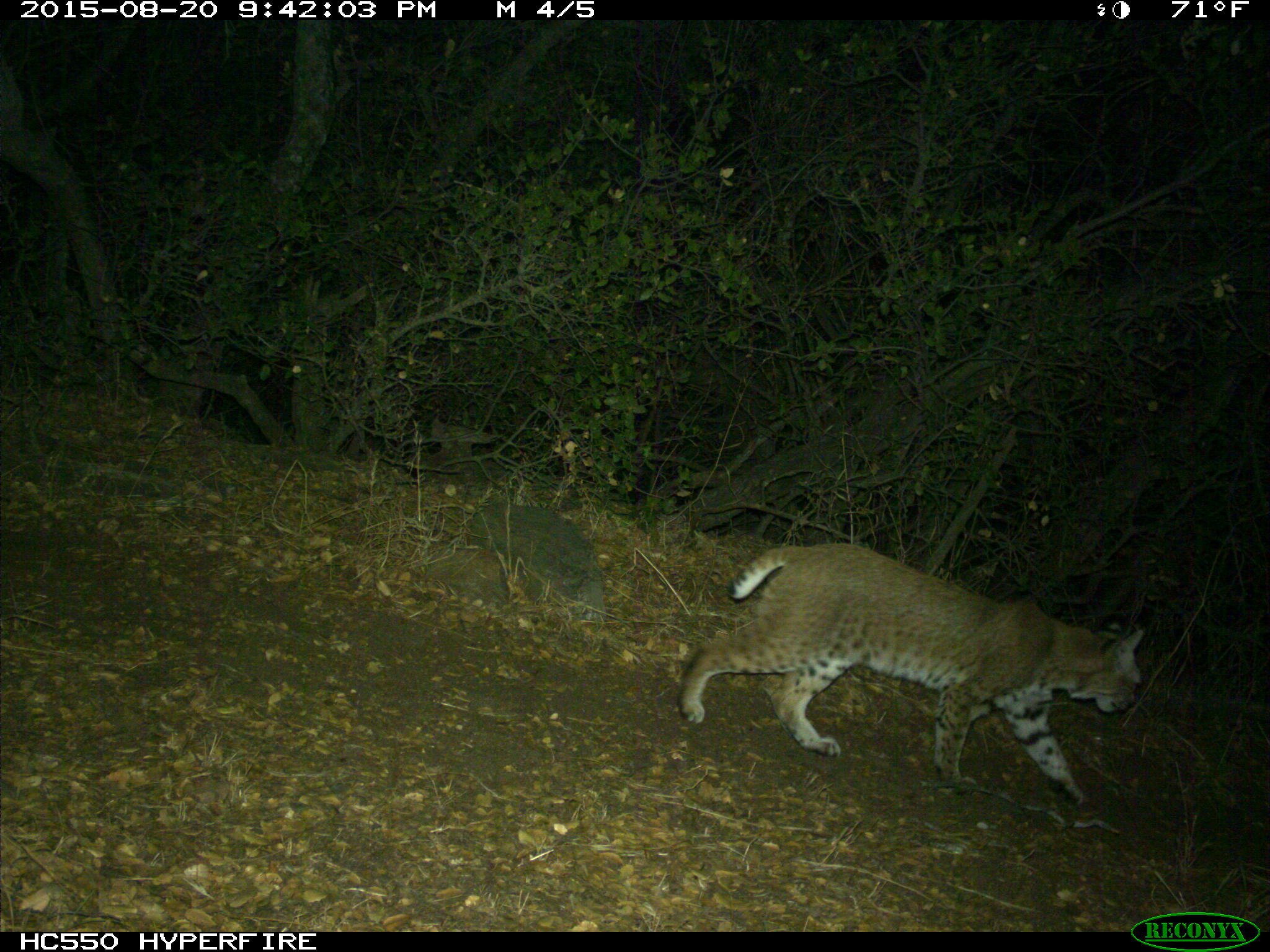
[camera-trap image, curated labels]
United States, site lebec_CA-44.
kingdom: Animalia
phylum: Chordata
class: Mammalia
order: Carnivora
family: Felidae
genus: Lynx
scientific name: Lynx rufus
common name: bobcat